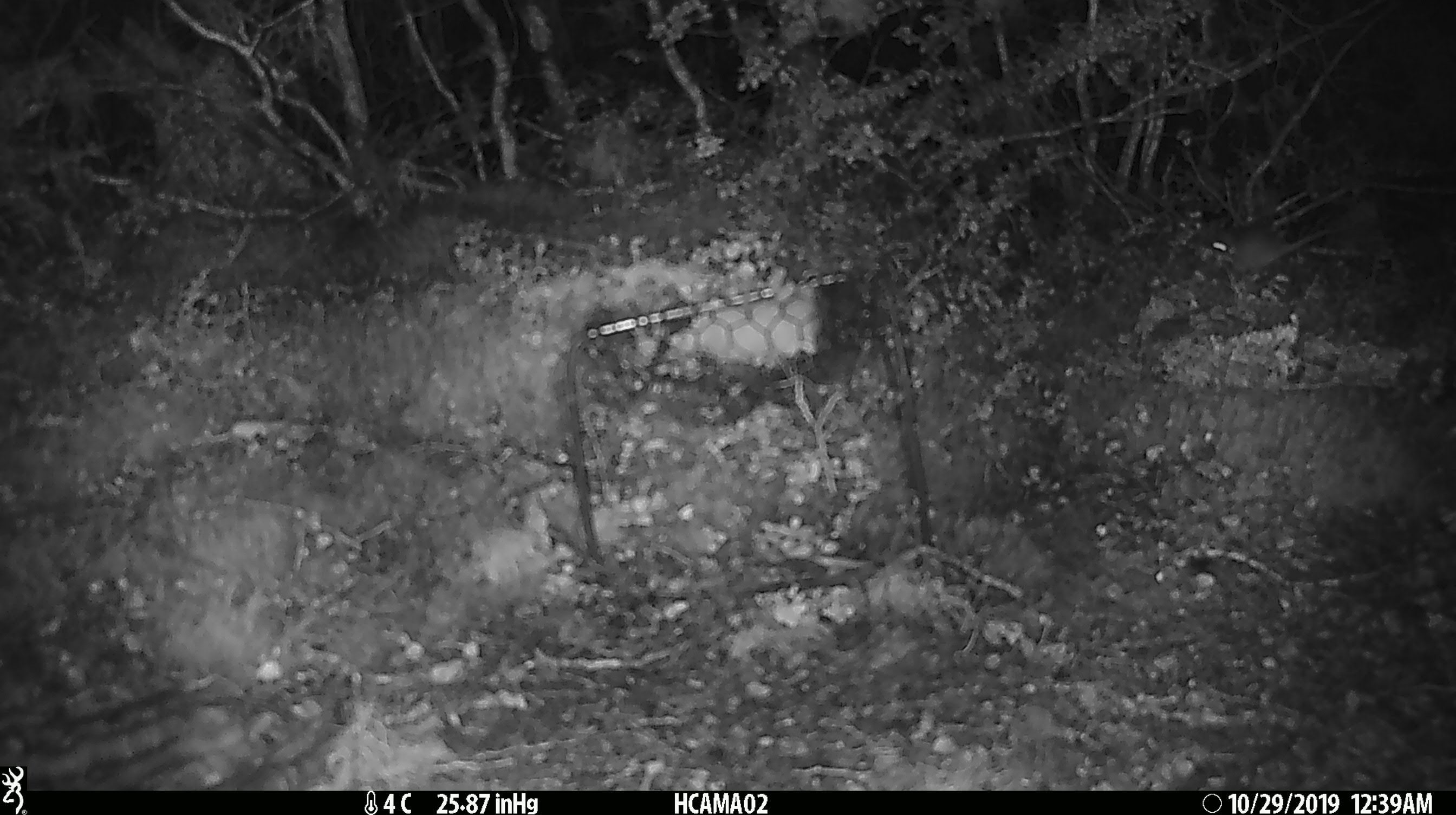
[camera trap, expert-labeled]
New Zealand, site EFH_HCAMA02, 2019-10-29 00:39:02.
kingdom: Animalia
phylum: Chordata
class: Mammalia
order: Rodentia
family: Muridae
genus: Mus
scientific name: Mus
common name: mouse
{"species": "mouse (Mus)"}